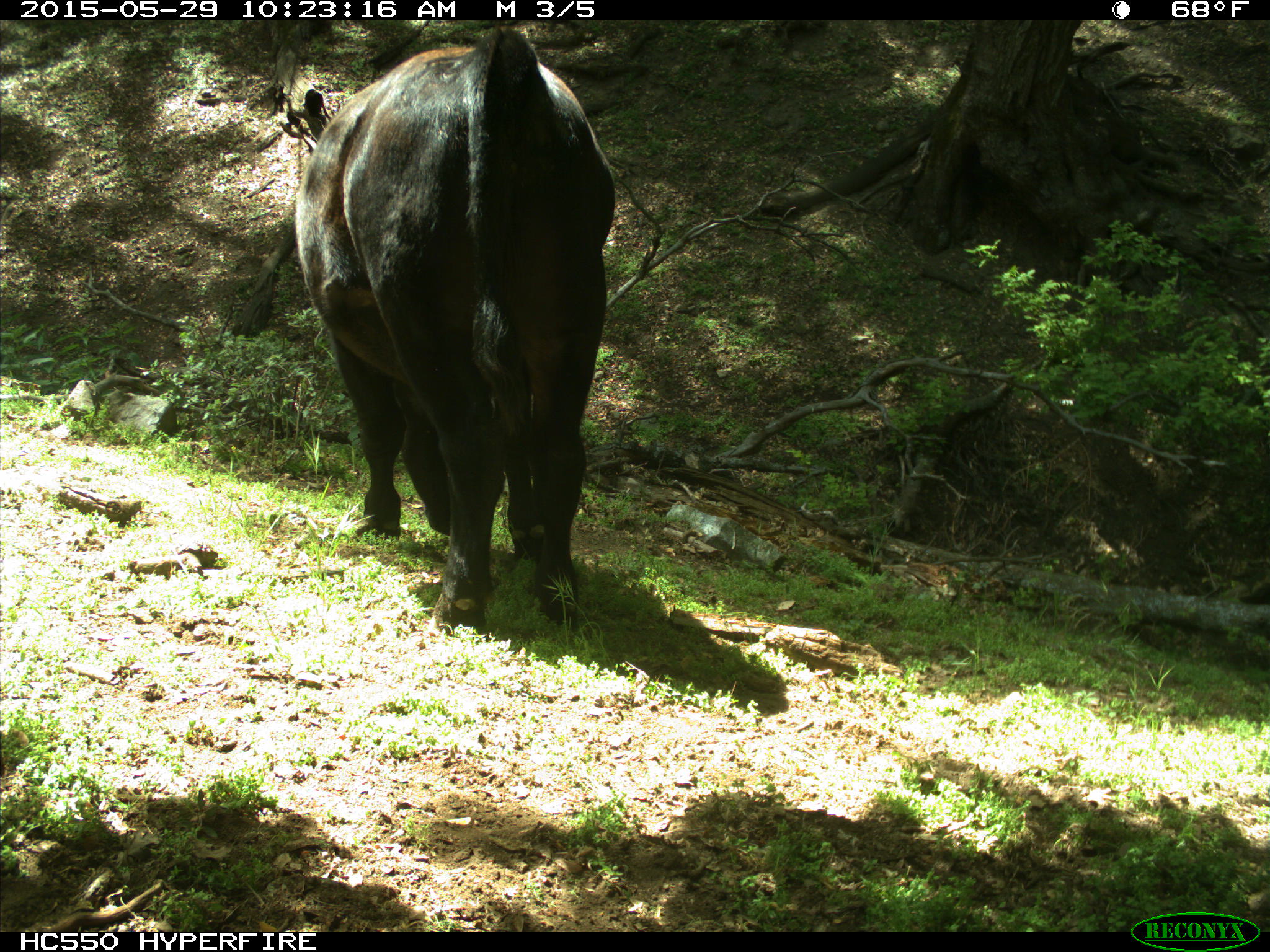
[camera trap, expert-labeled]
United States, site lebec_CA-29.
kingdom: Animalia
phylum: Chordata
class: Mammalia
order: Artiodactyla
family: Bovidae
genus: Bos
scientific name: Bos taurus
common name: domestic cow